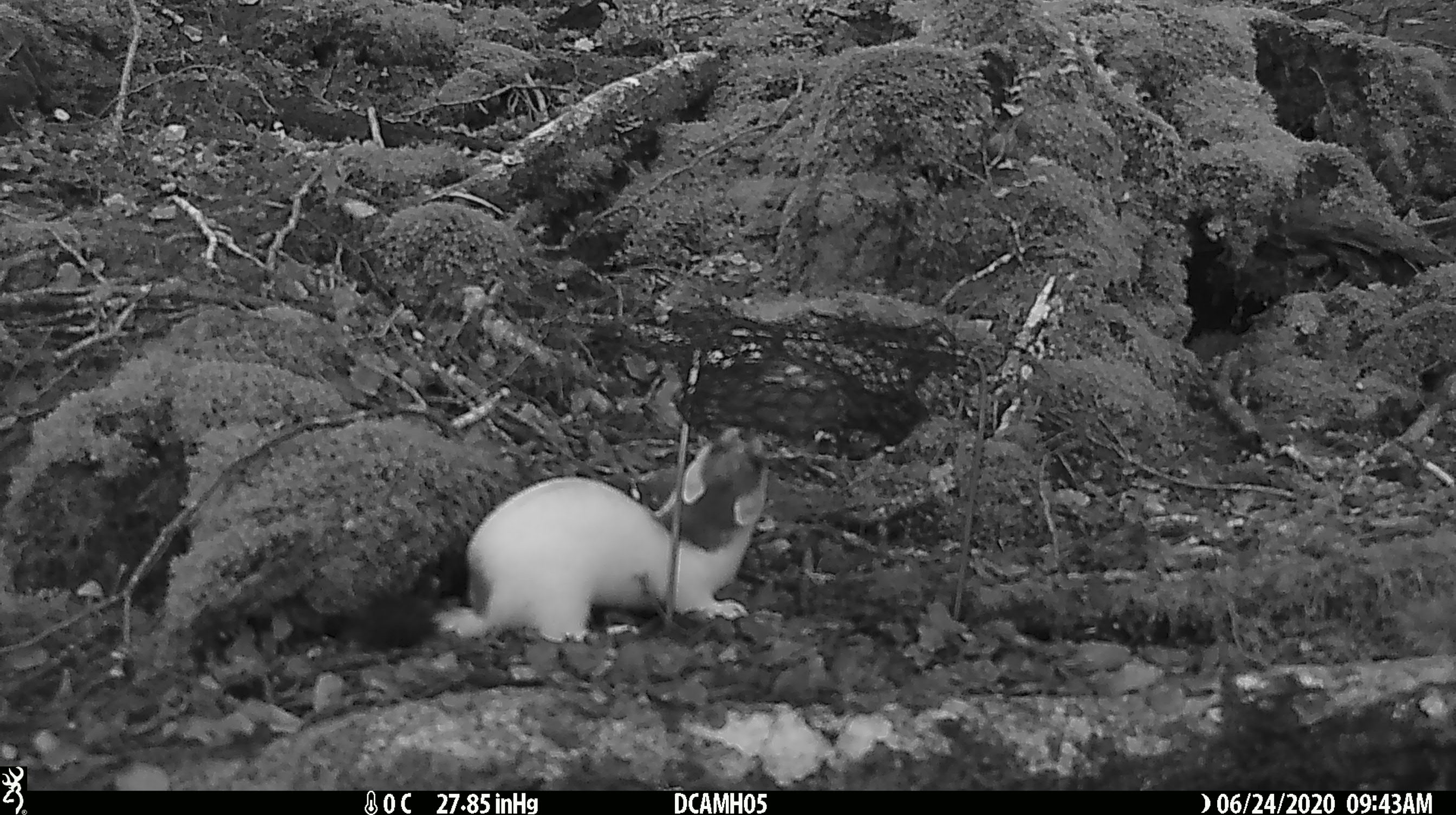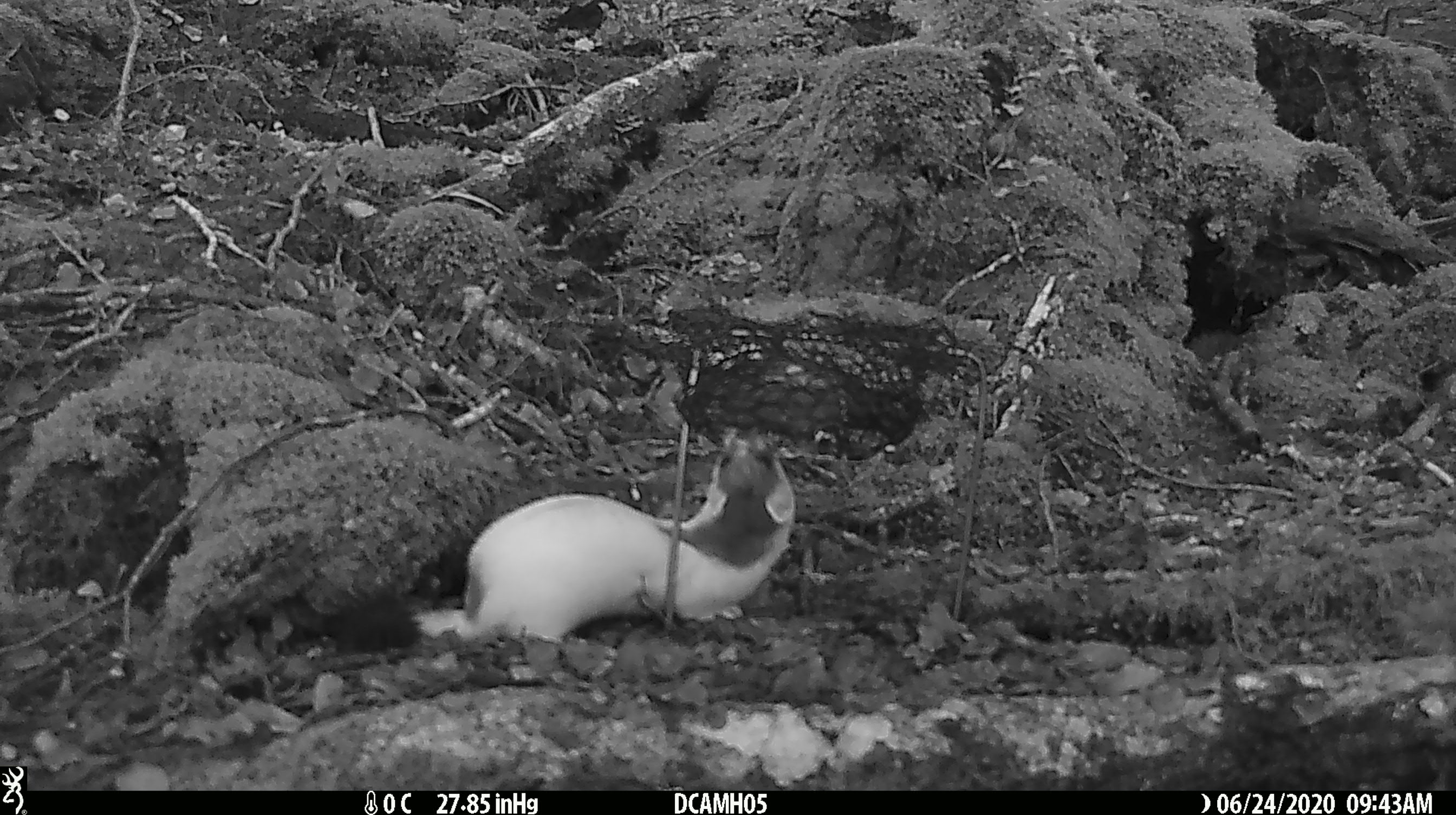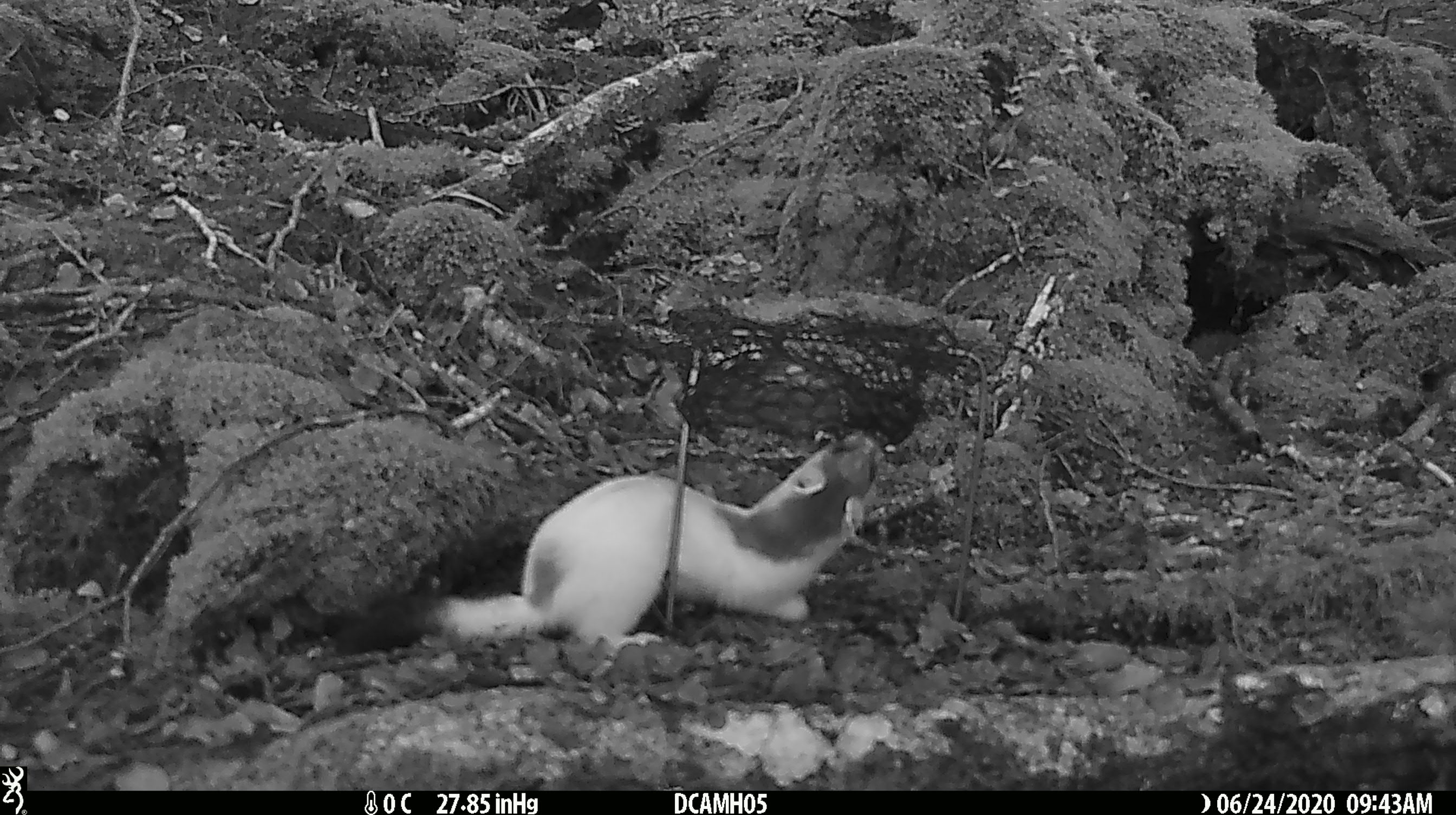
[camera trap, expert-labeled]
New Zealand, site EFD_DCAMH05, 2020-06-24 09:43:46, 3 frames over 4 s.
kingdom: Animalia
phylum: Chordata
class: Mammalia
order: Carnivora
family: Mustelidae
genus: Mustela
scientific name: Mustela erminea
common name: stoat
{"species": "stoat (Mustela erminea)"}